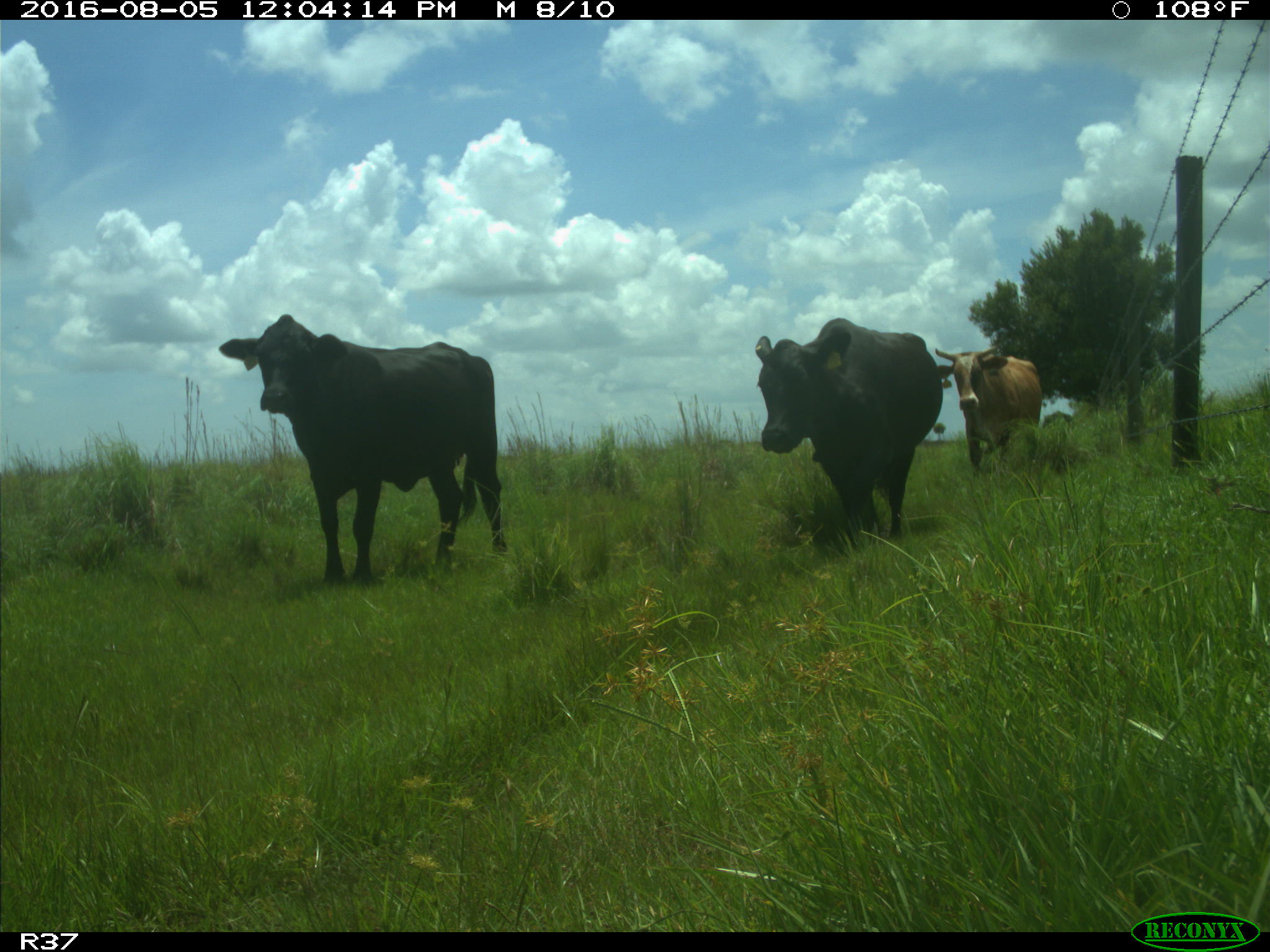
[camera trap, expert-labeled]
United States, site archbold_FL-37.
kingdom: Animalia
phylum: Chordata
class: Mammalia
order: Artiodactyla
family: Bovidae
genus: Bos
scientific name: Bos taurus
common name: domestic cow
Bos taurus (domestic cow).